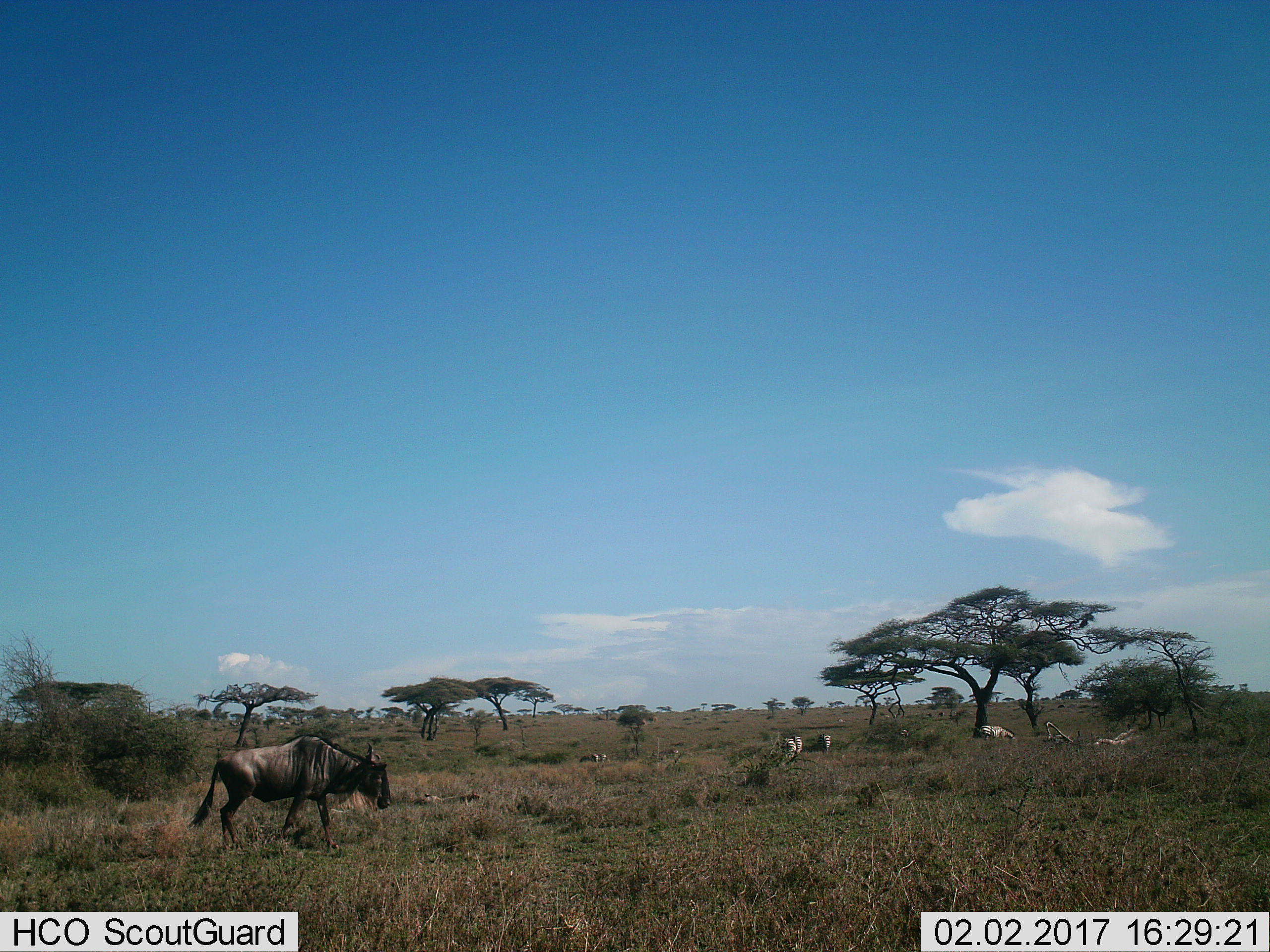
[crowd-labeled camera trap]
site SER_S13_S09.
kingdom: Animalia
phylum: Chordata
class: Mammalia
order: Artiodactyla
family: Bovidae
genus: Connochaetes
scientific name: Connochaetes taurinus taurinus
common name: blue wildebeest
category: wildebeestblue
Wildebeestblue (blue wildebeest) (Connochaetes taurinus taurinus), count 1. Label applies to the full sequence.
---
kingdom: Animalia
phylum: Chordata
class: Mammalia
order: Perissodactyla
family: Equidae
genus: Equus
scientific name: Equus quagga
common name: plains zebra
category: zebraplains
Zebraplains (plains zebra) (Equus quagga), count 5. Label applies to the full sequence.